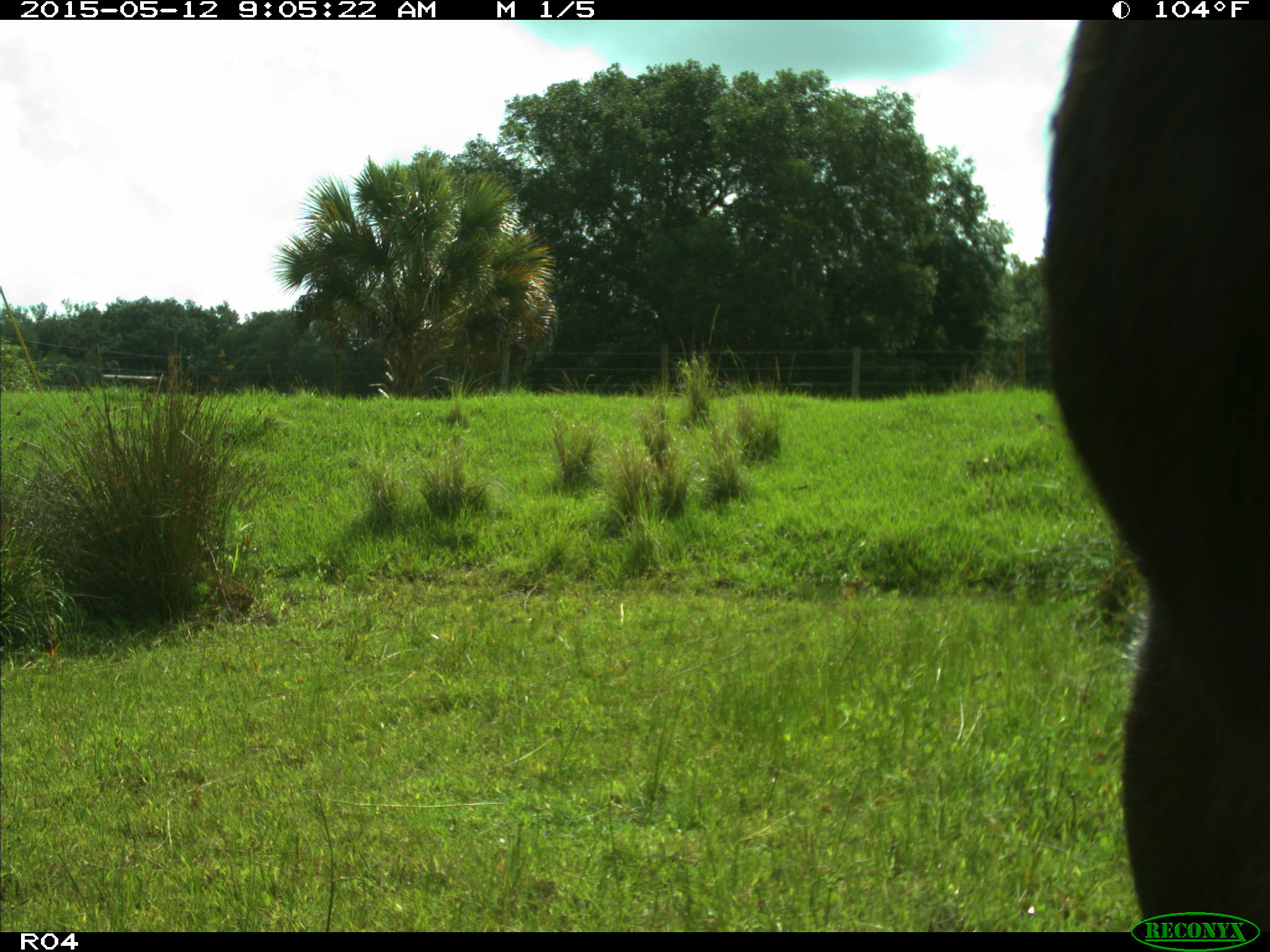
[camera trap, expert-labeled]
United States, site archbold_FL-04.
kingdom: Animalia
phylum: Chordata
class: Mammalia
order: Artiodactyla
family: Bovidae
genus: Bos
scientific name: Bos taurus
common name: domestic cow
Bos taurus (domestic cow).